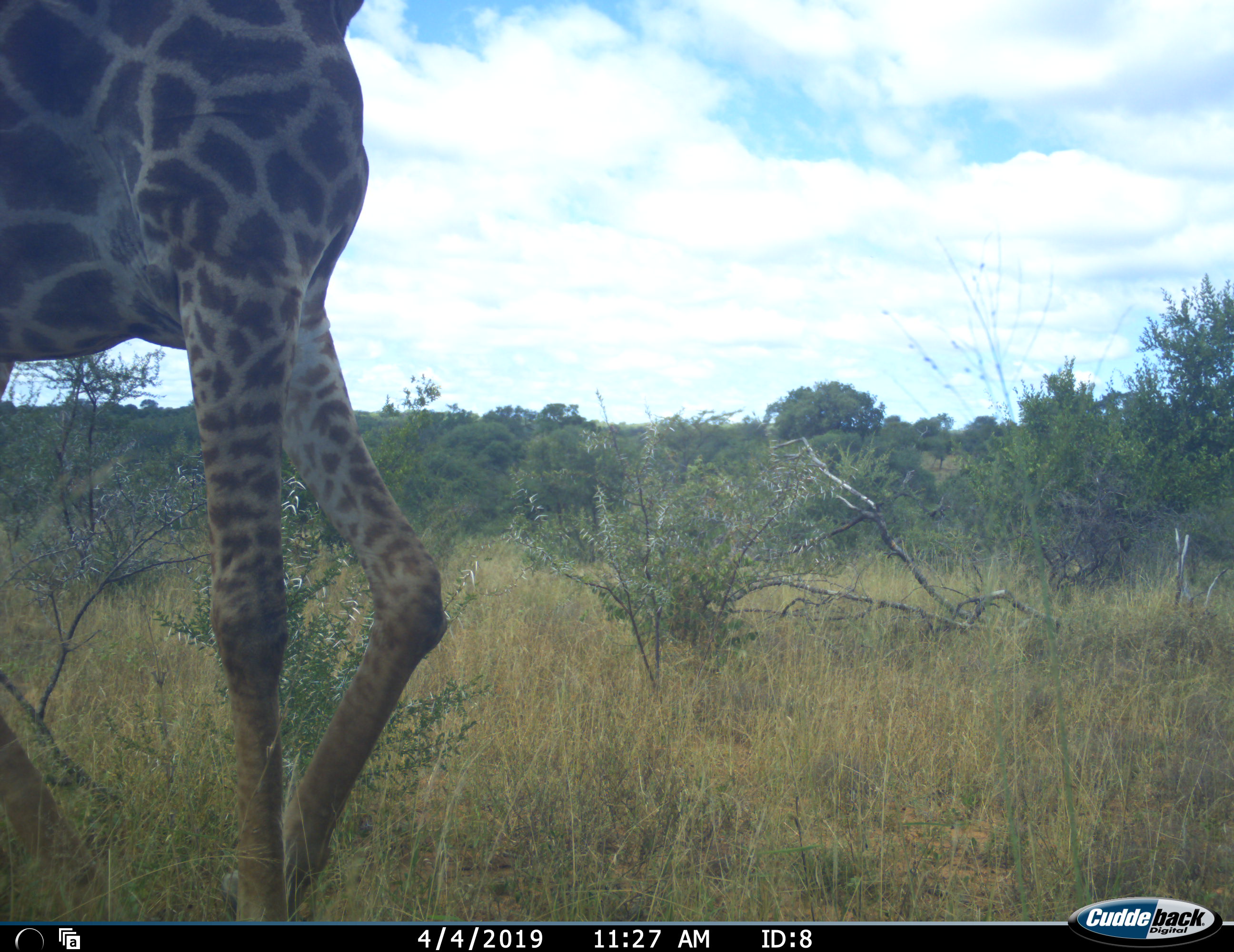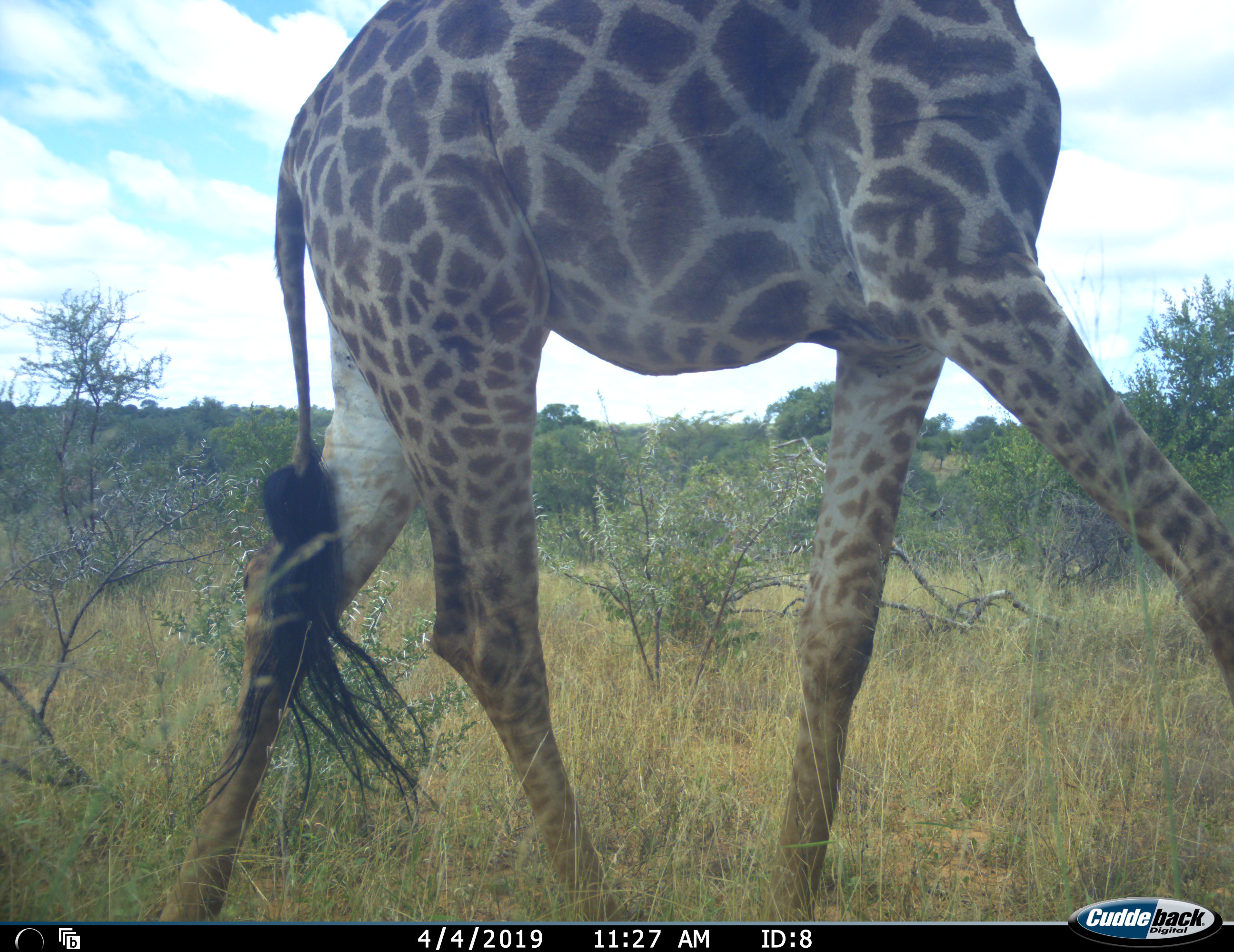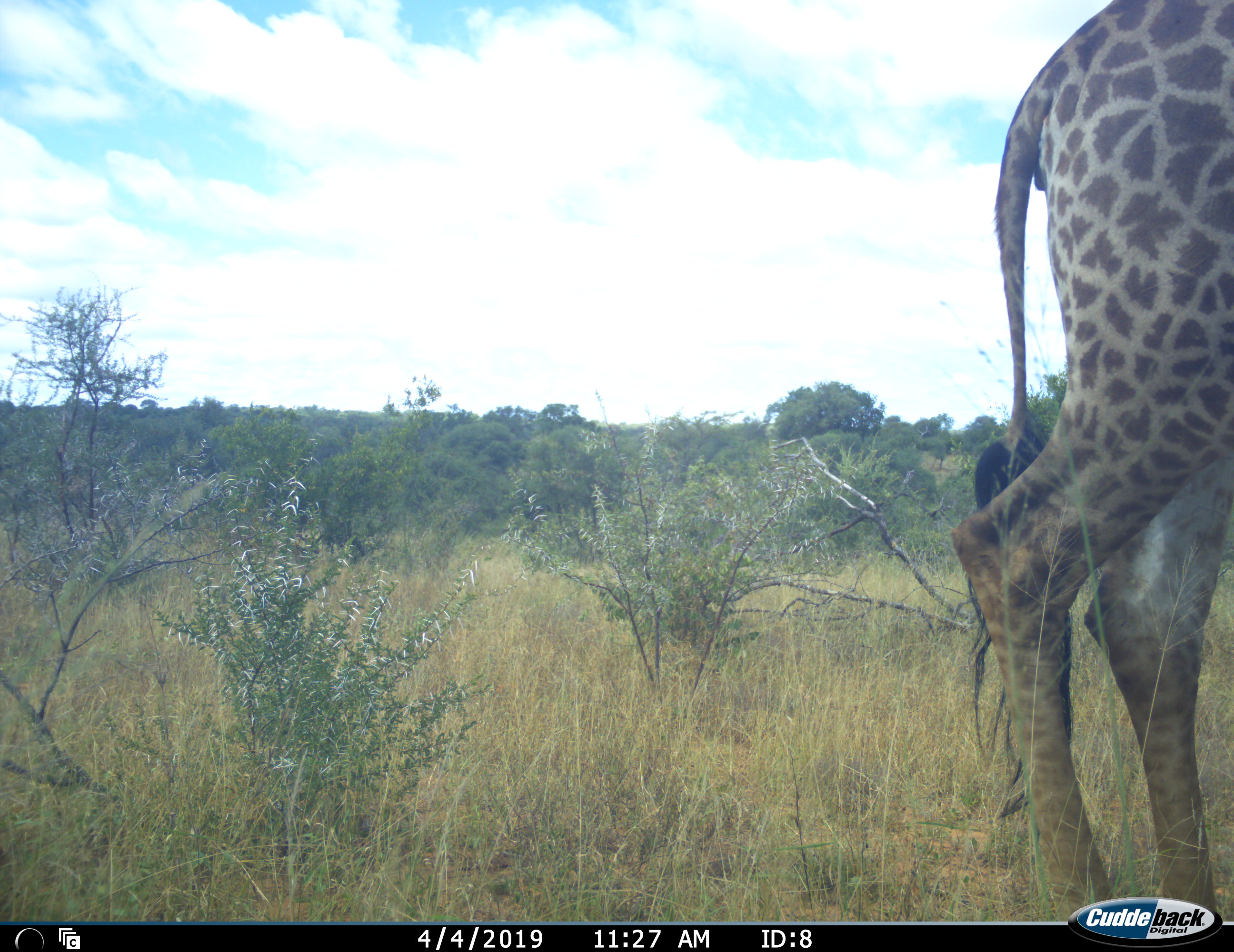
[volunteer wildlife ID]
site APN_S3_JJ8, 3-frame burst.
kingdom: Animalia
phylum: Chordata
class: Mammalia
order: Artiodactyla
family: Giraffidae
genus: Giraffa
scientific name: Giraffa camelopardalis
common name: giraffe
Giraffe (Giraffa camelopardalis), count 1. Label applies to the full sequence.